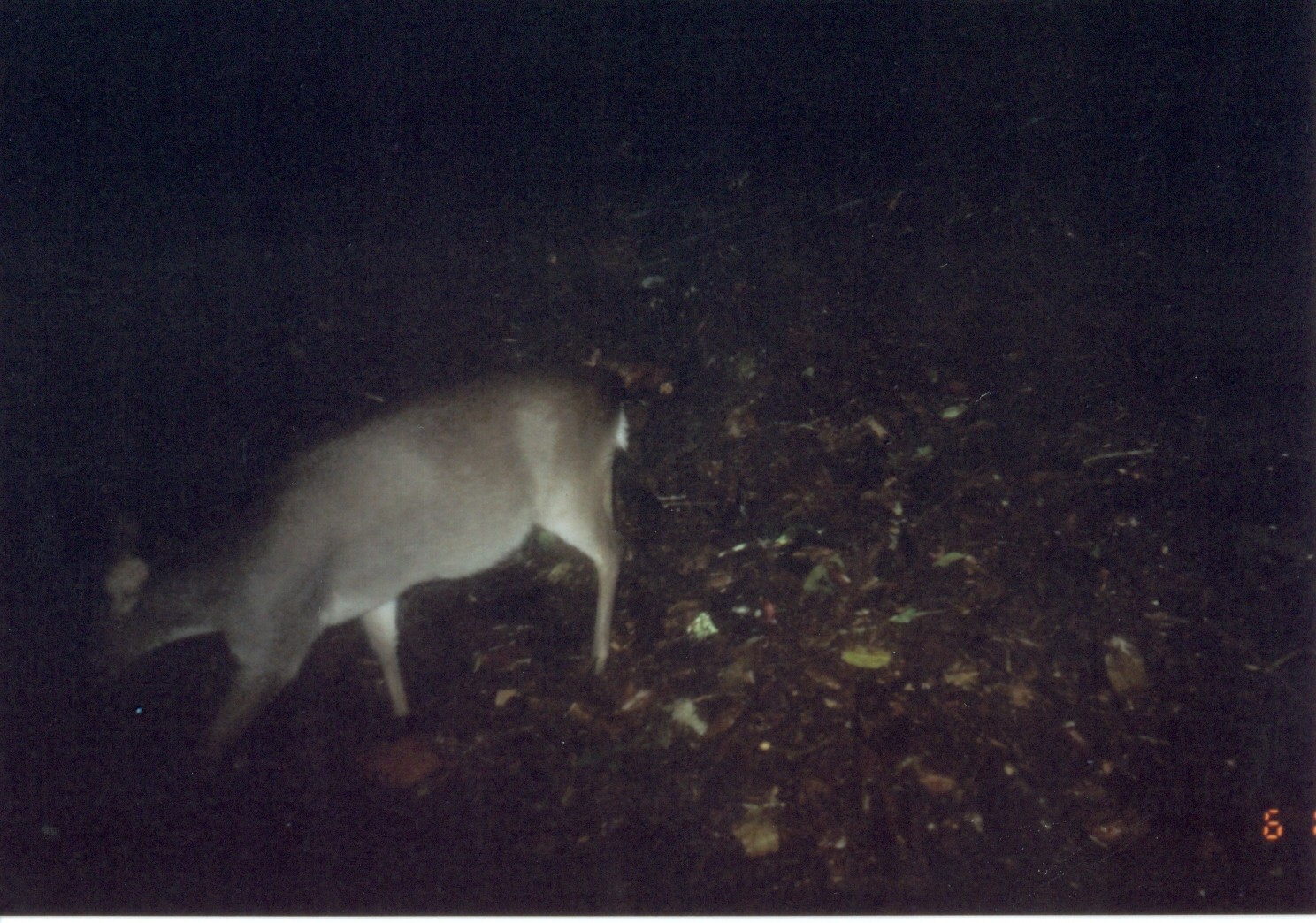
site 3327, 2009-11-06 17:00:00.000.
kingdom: Animalia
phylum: Chordata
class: Mammalia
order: Artiodactyla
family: Bovidae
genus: Philantomba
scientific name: Philantomba monticola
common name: blue duiker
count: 1